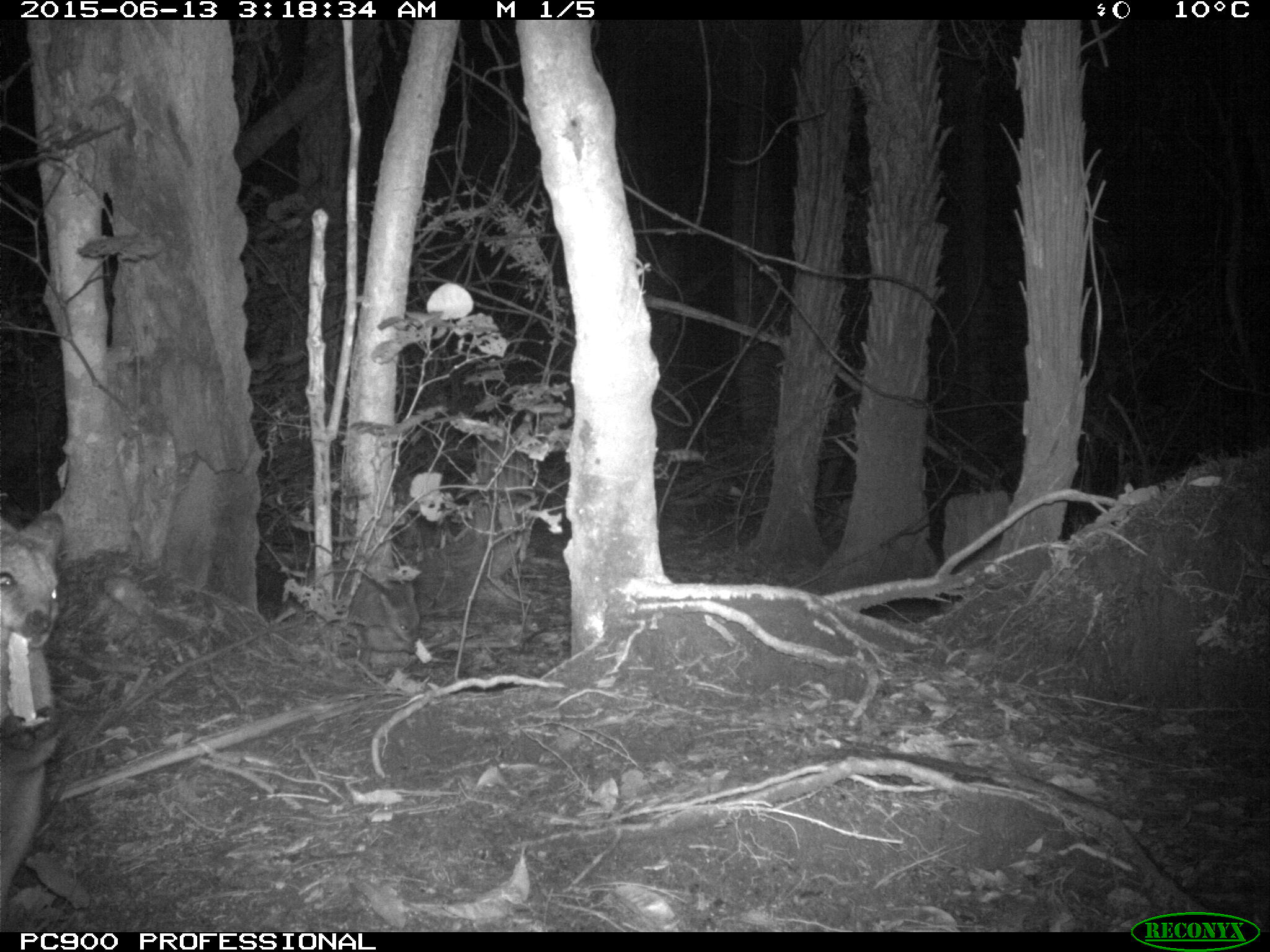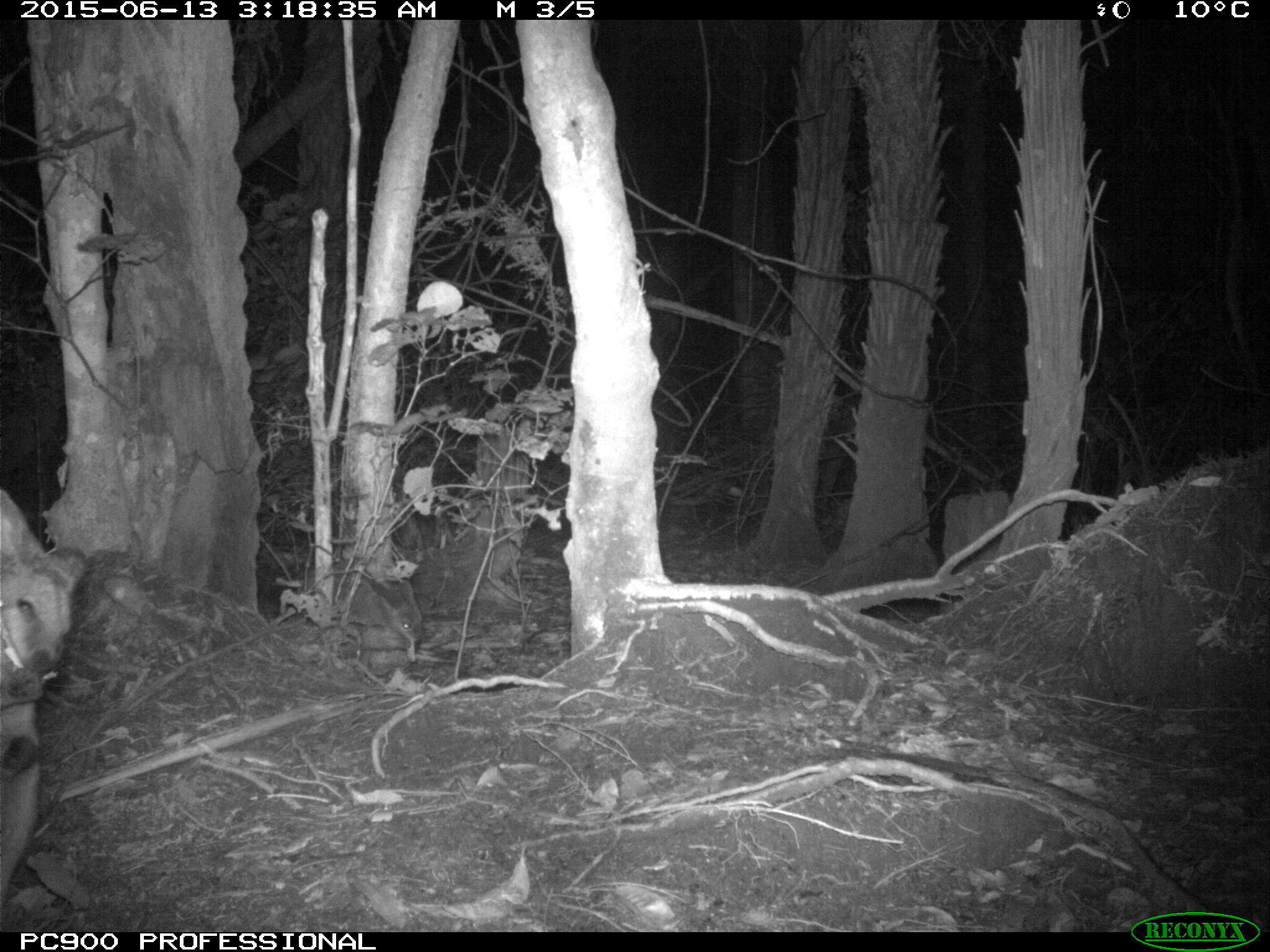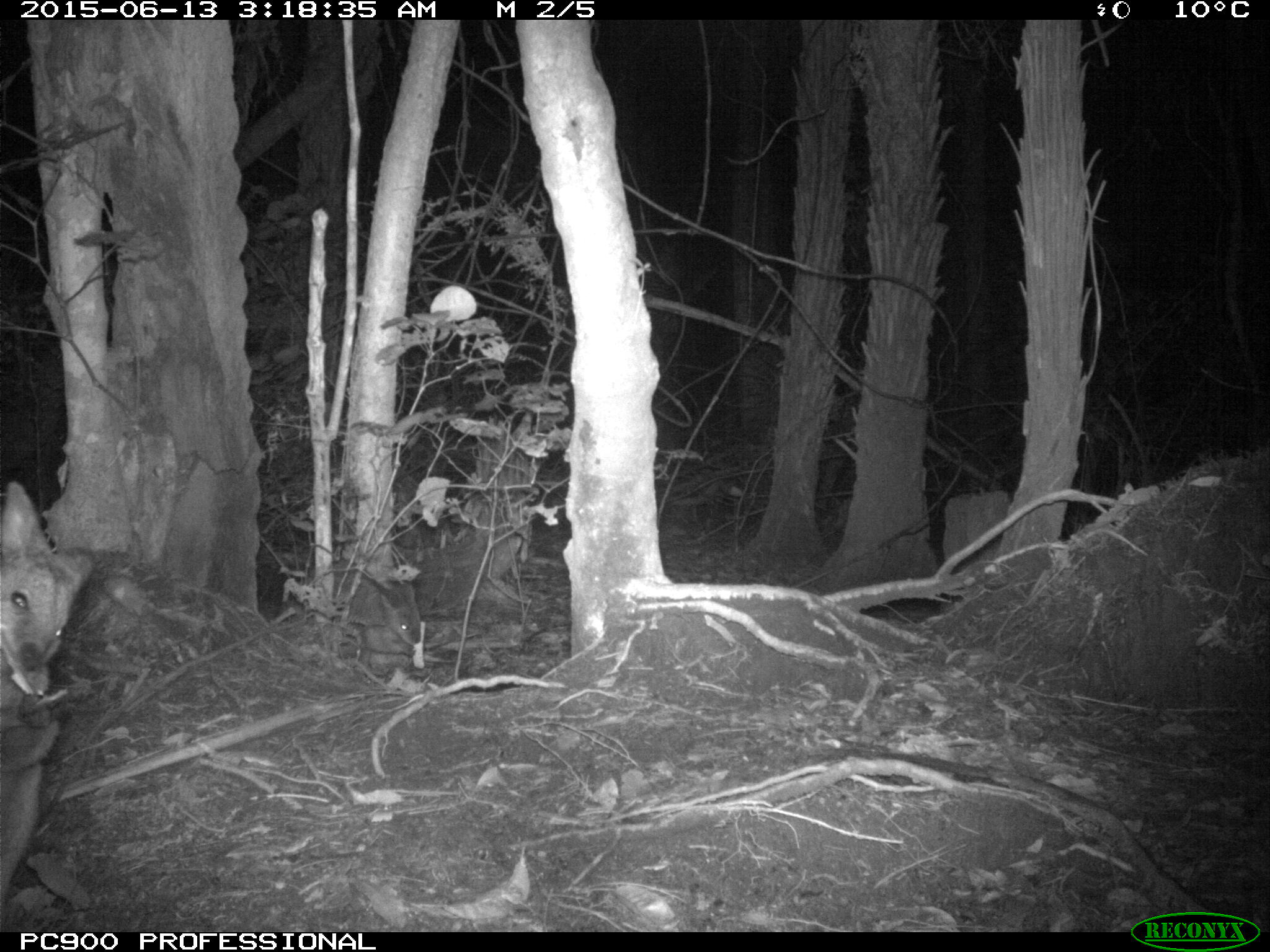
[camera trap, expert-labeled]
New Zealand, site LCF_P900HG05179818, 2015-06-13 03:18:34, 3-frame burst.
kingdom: Animalia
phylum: Chordata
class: Mammalia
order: Diprotodontia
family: Macropodidae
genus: Notamacropus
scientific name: Notamacropus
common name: wallaby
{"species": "wallaby (Notamacropus)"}